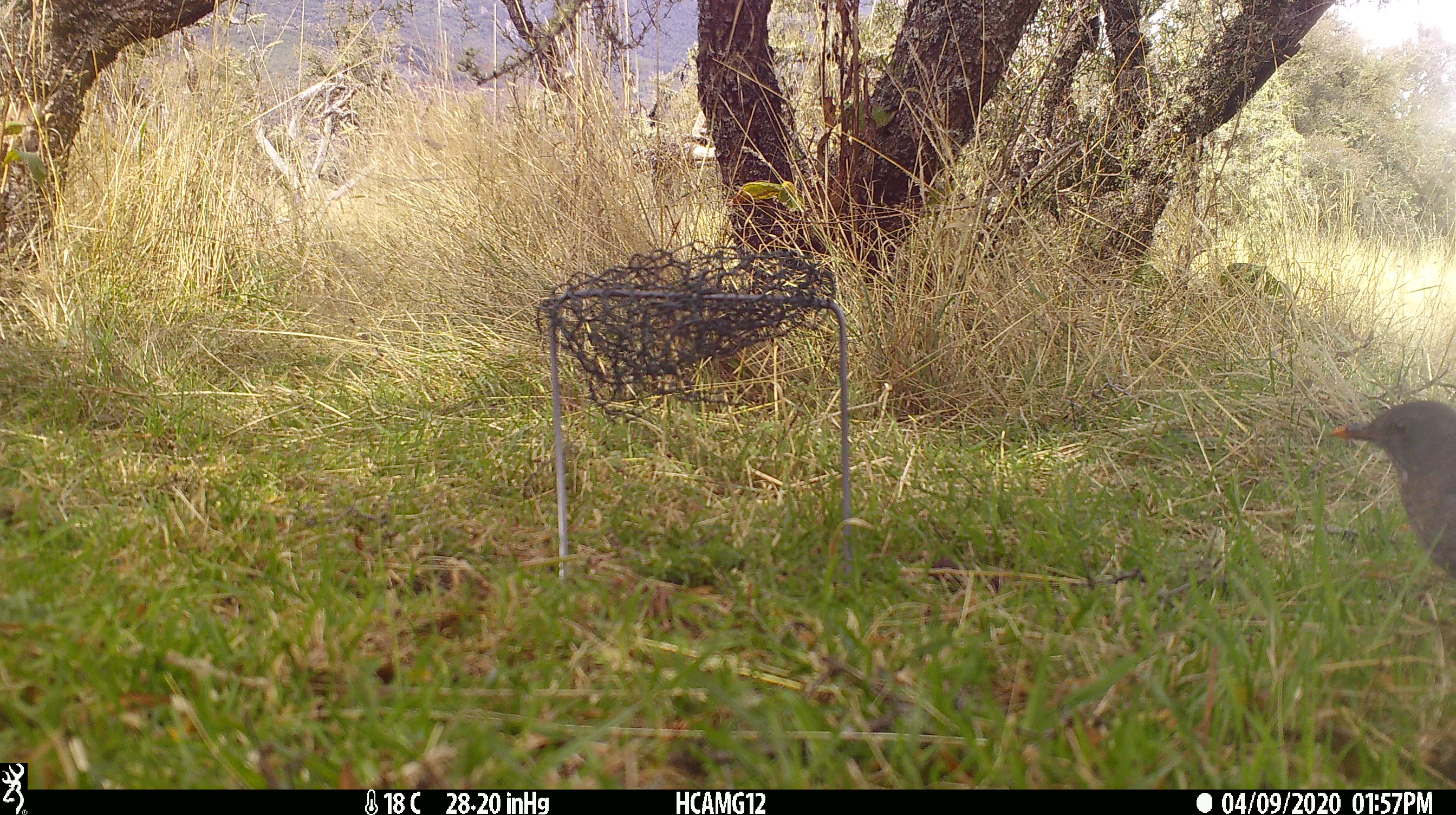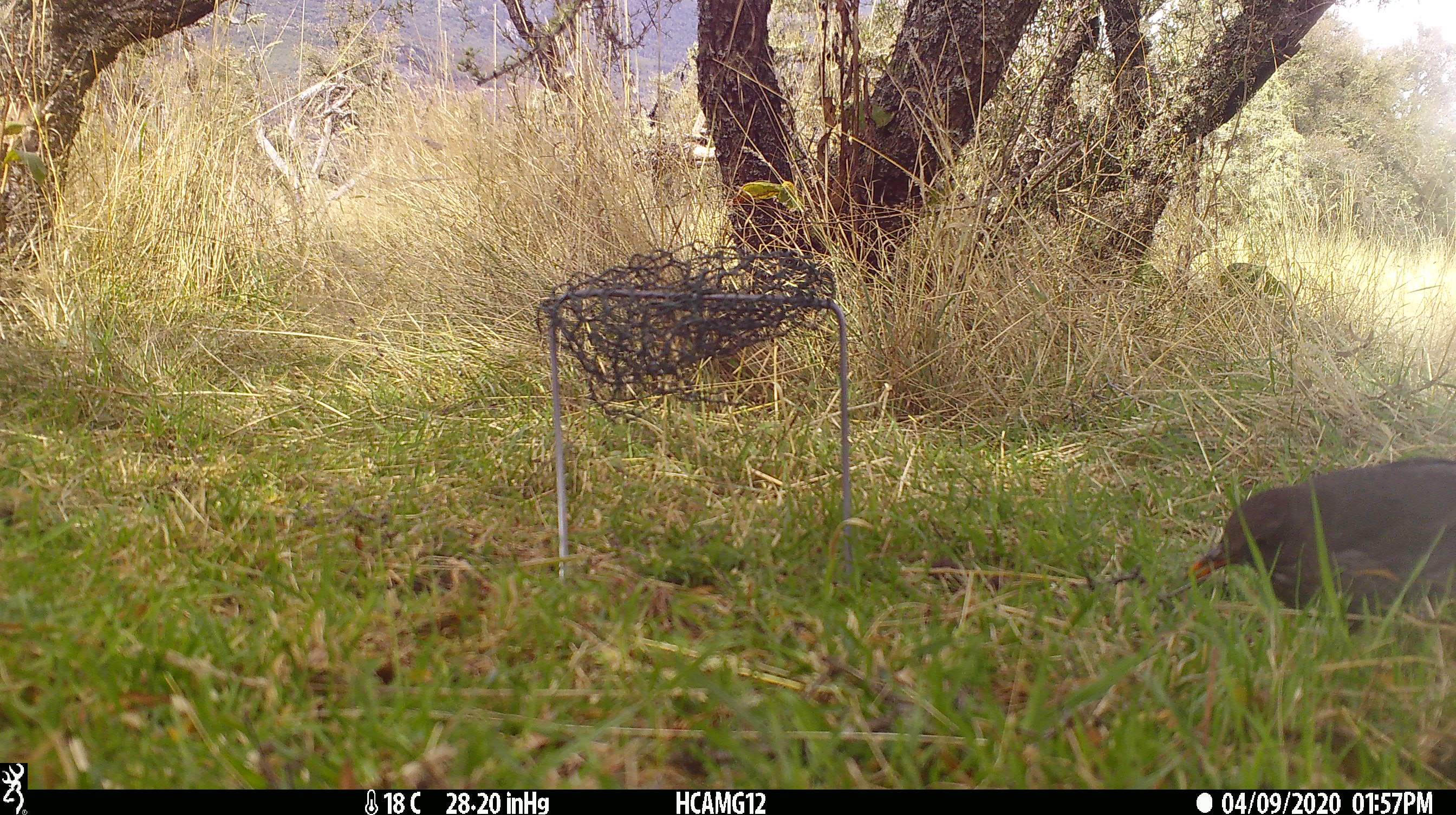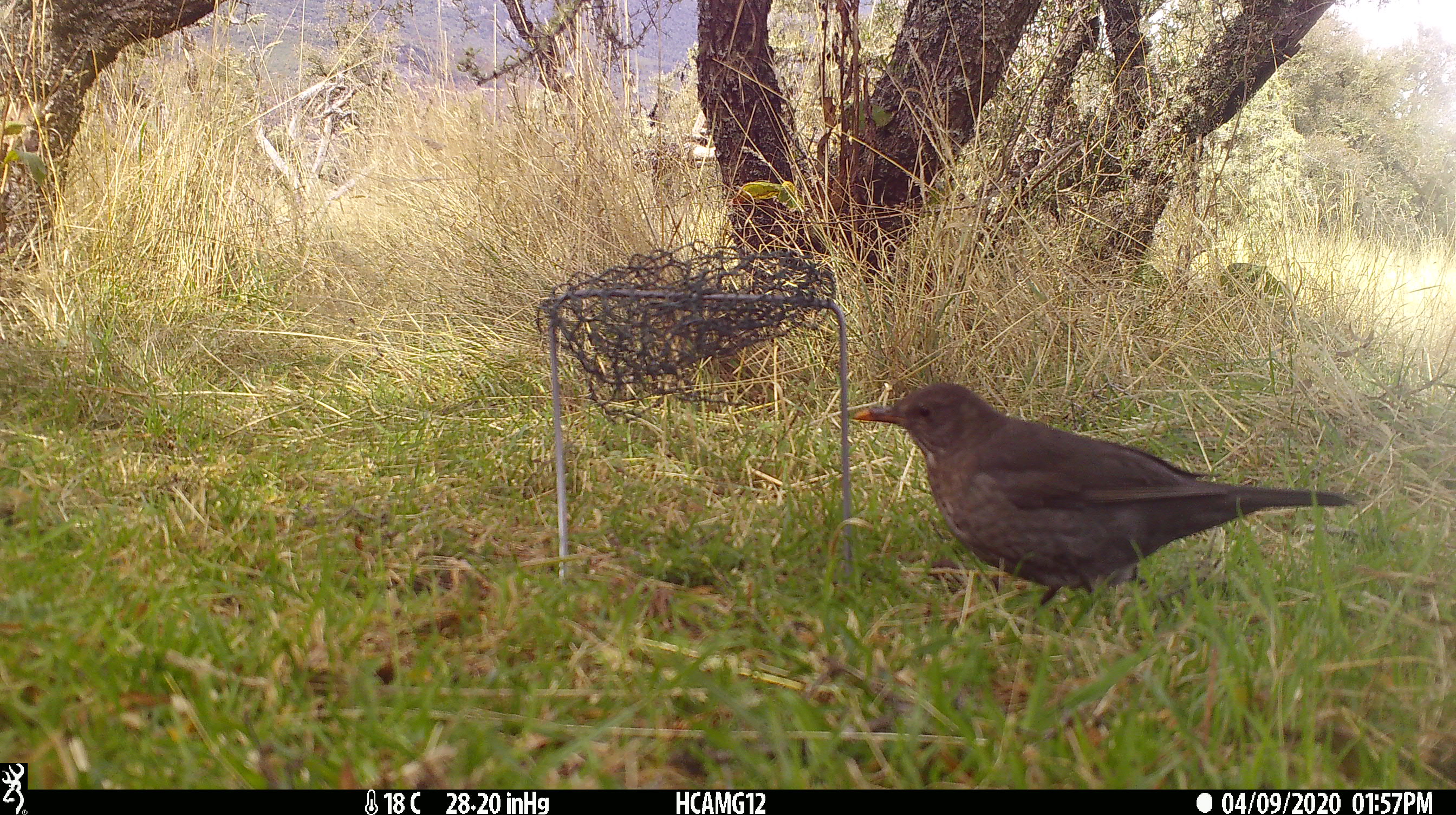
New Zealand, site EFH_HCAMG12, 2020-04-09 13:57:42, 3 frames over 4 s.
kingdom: Animalia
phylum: Chordata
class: Aves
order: Passeriformes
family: Turdidae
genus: Turdus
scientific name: Turdus merula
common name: eurasian blackbird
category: blackbird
Blackbird (eurasian blackbird) (Turdus merula).